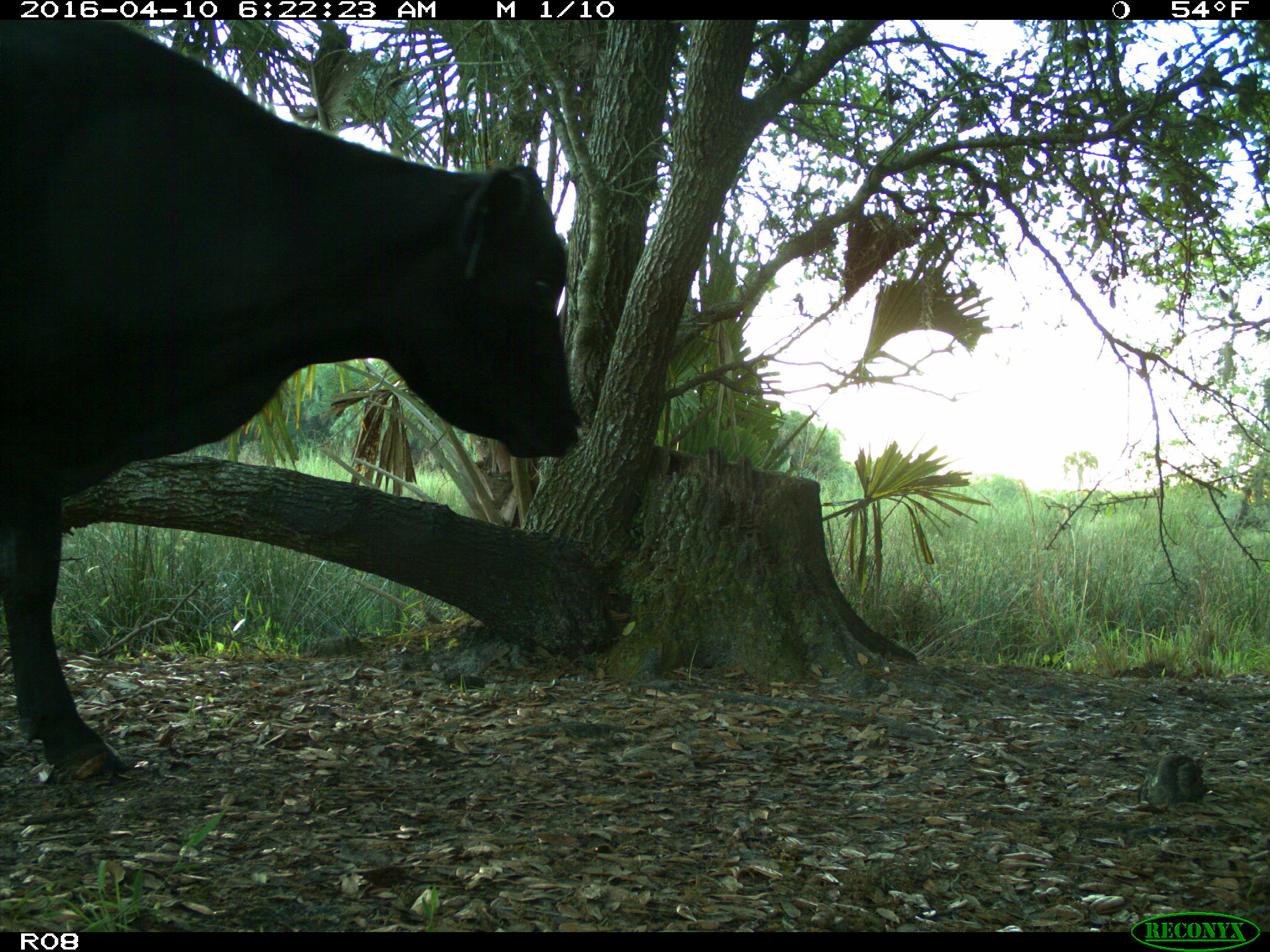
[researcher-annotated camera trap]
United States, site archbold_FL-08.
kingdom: Animalia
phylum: Chordata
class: Mammalia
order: Artiodactyla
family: Bovidae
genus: Bos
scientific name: Bos taurus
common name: domestic cow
Bos taurus (domestic cow).